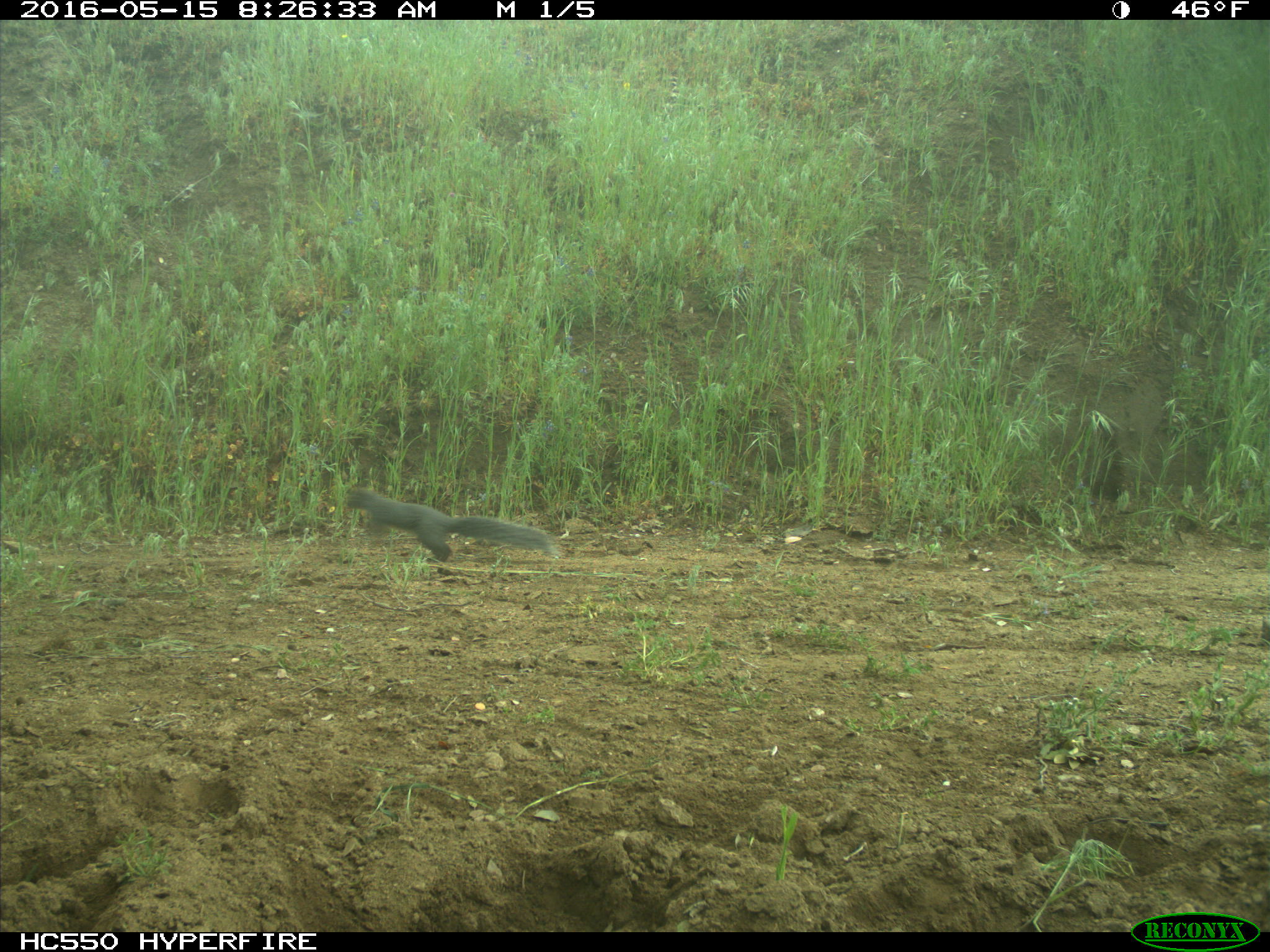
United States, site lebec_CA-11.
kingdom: Animalia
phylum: Chordata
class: Mammalia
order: Rodentia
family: Sciuridae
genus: Sciurus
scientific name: Sciurus carolinensis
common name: eastern gray squirrel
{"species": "Sciurus carolinensis (eastern gray squirrel)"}